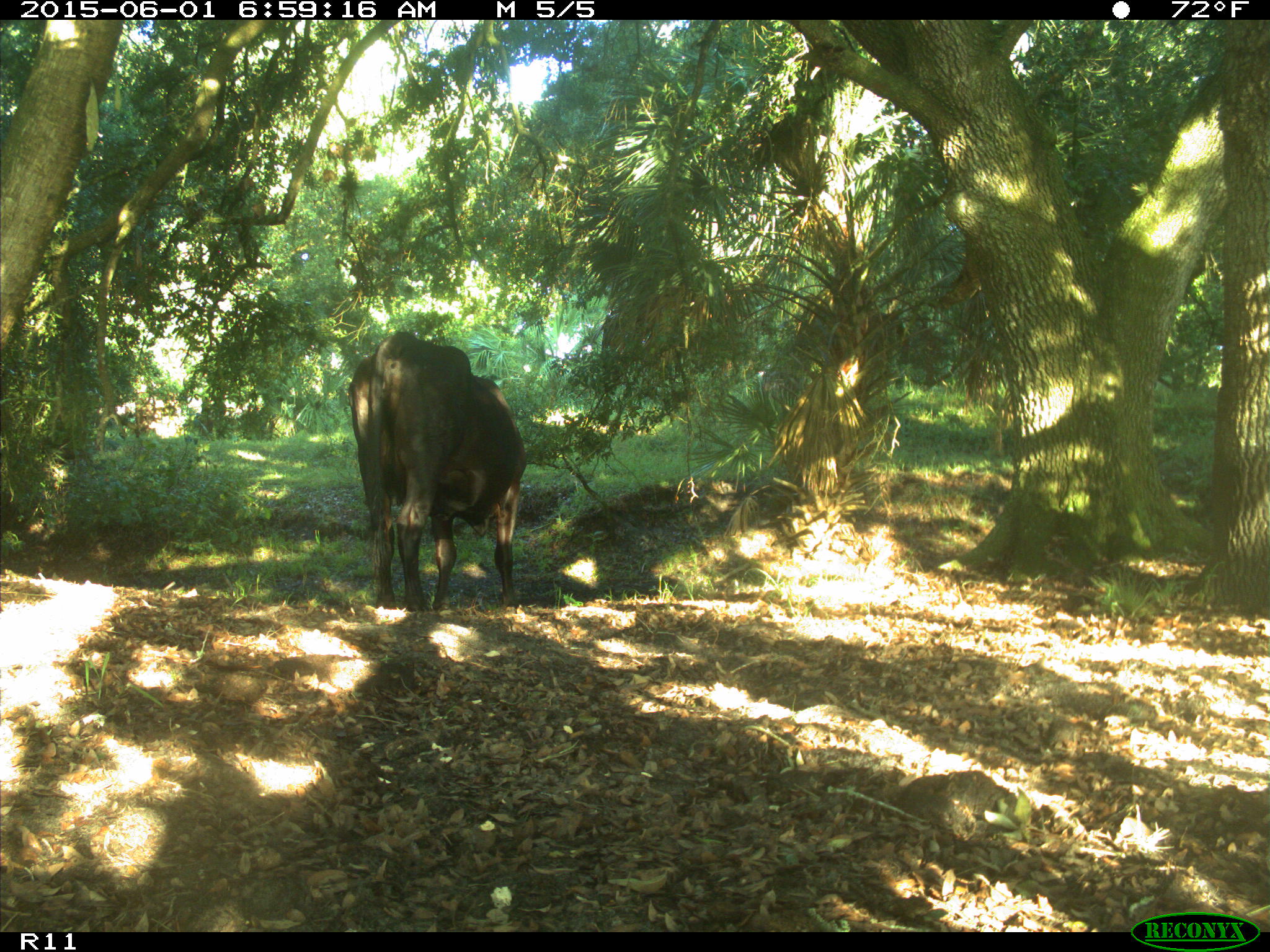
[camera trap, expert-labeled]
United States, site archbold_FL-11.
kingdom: Animalia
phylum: Chordata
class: Mammalia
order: Artiodactyla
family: Bovidae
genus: Bos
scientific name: Bos taurus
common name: domestic cow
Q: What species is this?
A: Bos taurus (domestic cow).